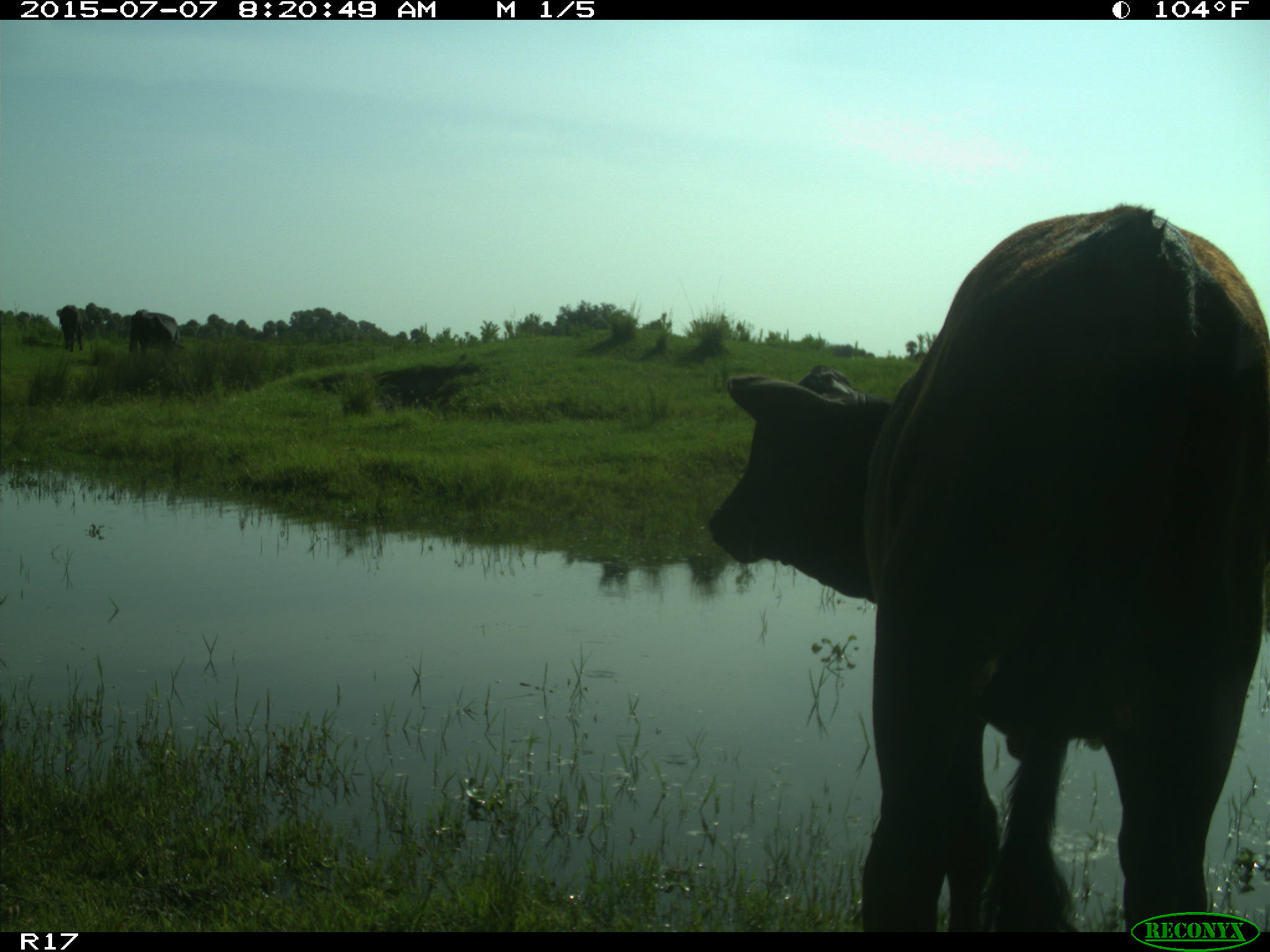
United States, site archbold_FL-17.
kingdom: Animalia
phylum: Chordata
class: Mammalia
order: Artiodactyla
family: Bovidae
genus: Bos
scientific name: Bos taurus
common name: domestic cow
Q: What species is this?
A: Bos taurus (domestic cow).